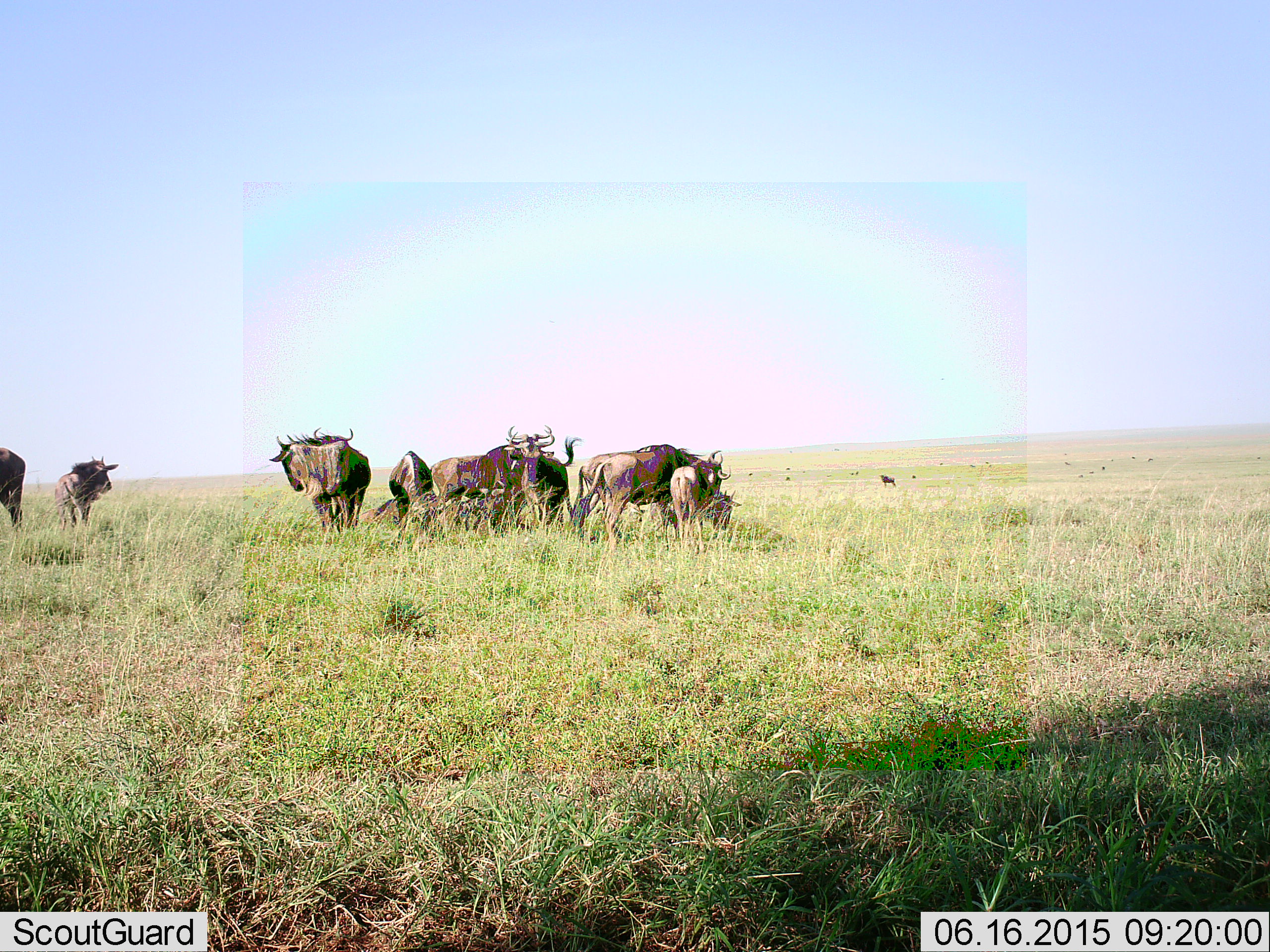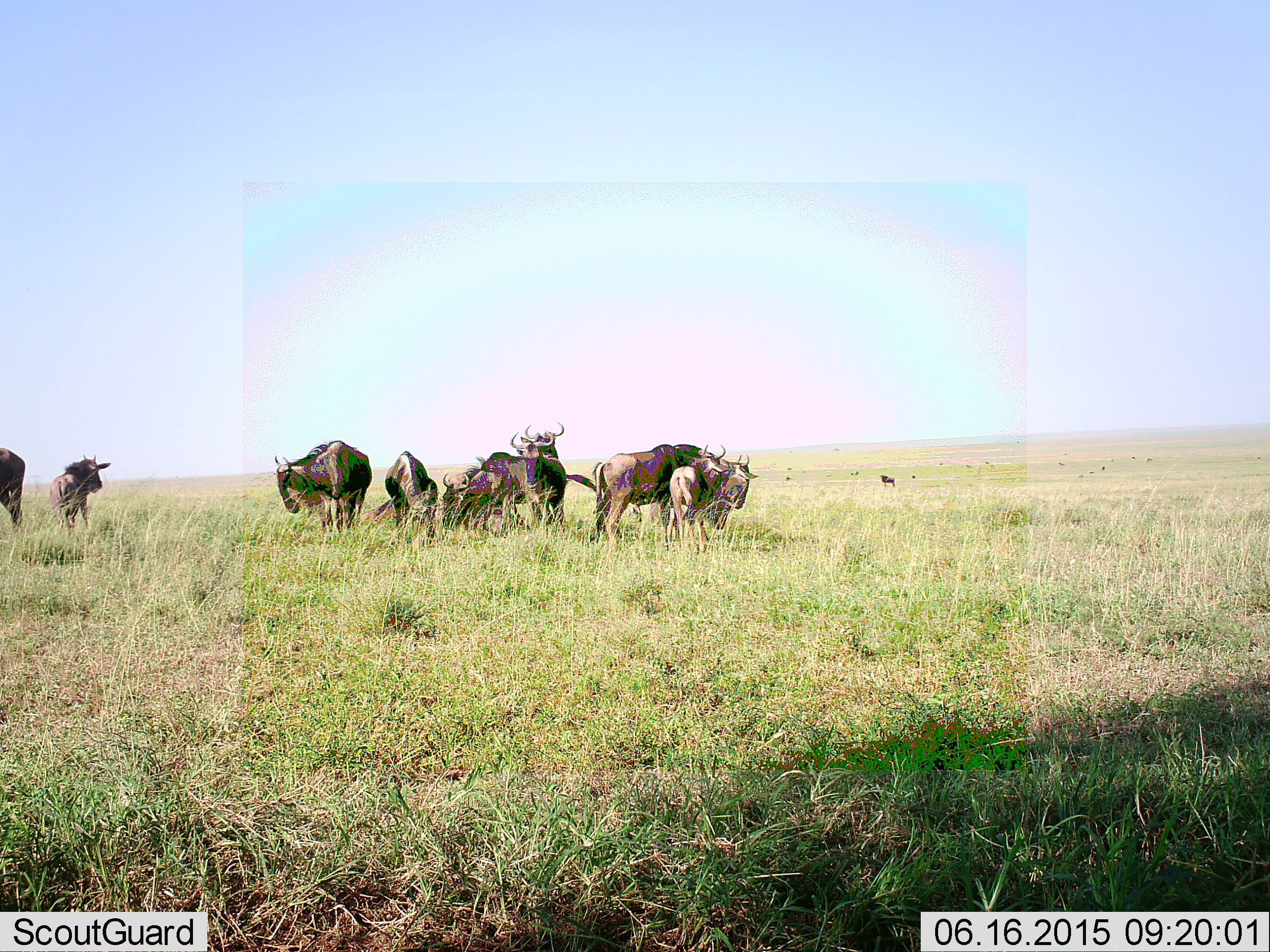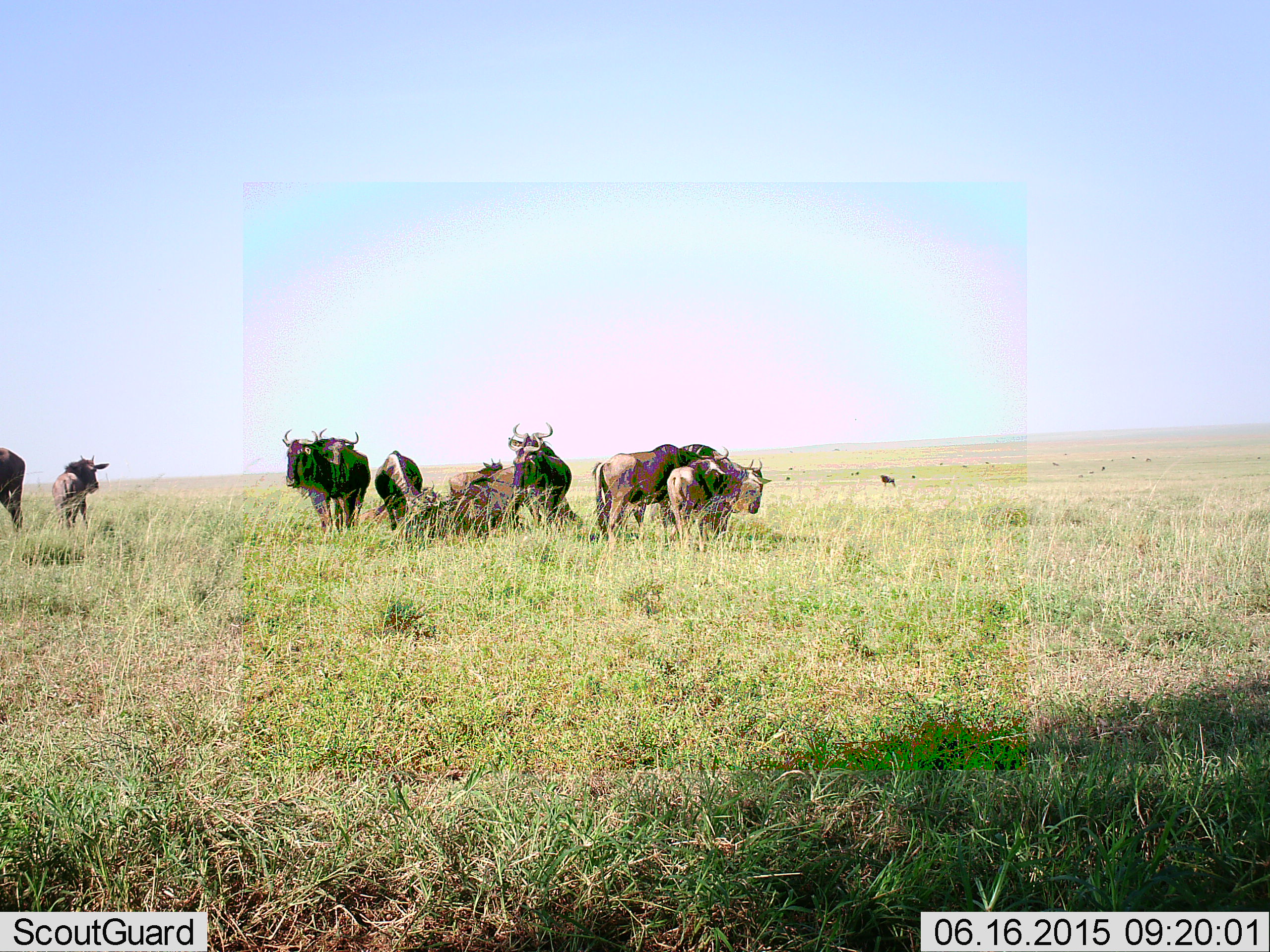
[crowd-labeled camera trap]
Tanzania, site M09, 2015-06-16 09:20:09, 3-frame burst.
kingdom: Animalia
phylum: Chordata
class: Mammalia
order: Artiodactyla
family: Bovidae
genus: Connochaetes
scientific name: Connochaetes taurinus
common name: blue wildebeest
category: wildebeest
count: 11-50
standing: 100%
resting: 40%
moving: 10%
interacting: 10%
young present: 40%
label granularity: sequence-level